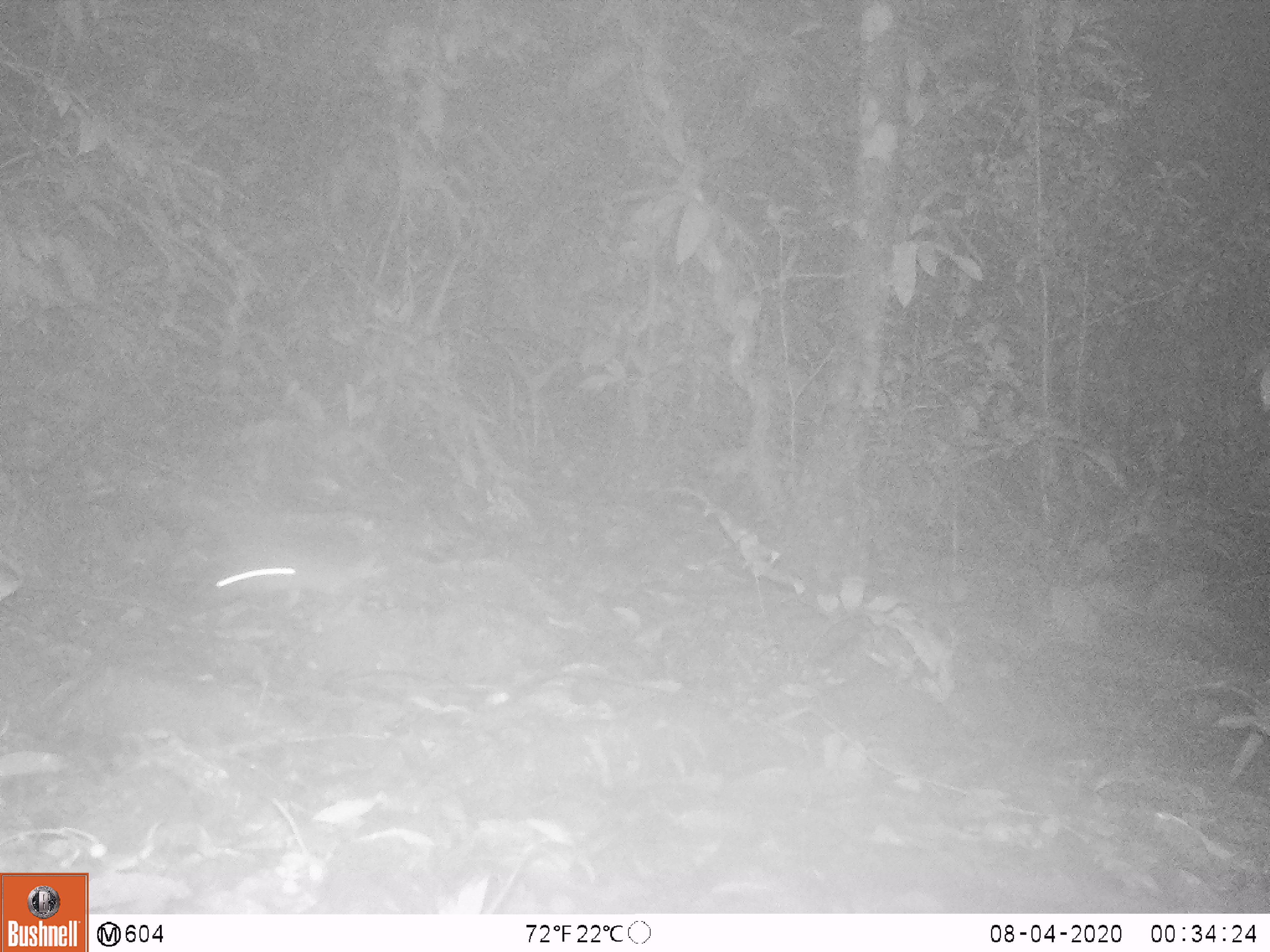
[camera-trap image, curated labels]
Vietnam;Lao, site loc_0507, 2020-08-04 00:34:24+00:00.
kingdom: Animalia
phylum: Chordata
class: Mammalia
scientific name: Mammalia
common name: mammal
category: unidentified small mammal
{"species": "unidentified small mammal (mammal) (Mammalia)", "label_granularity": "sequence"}